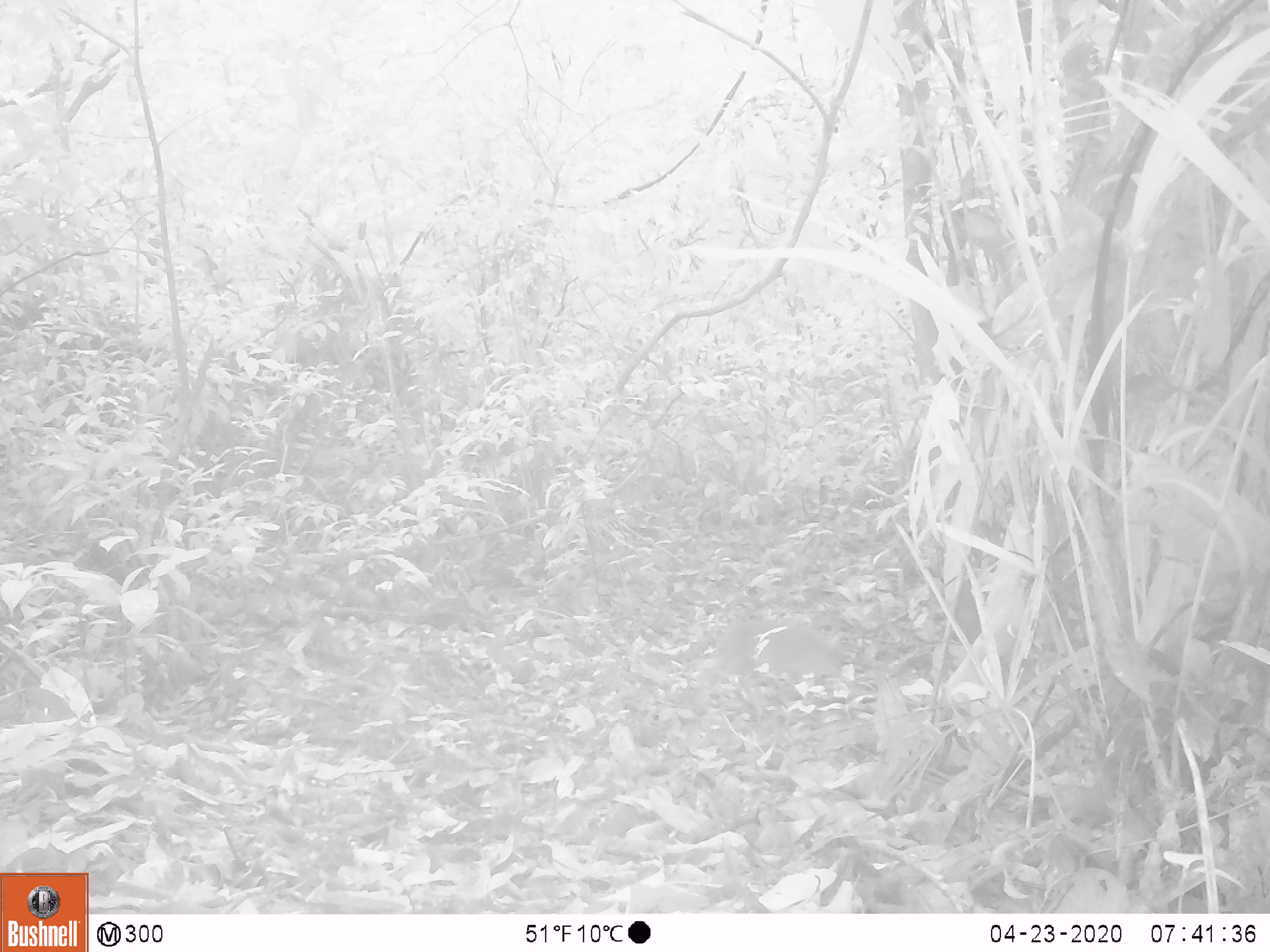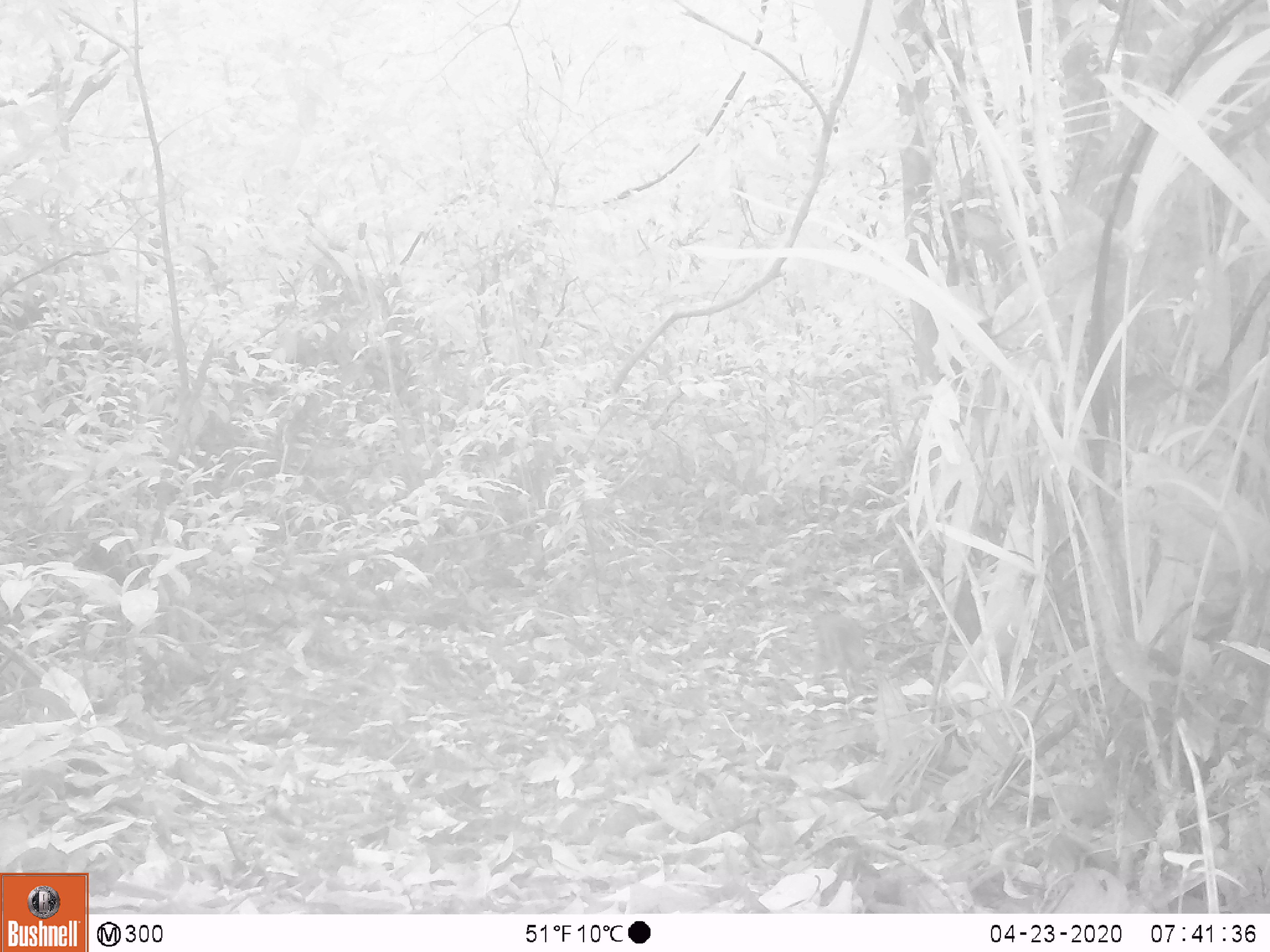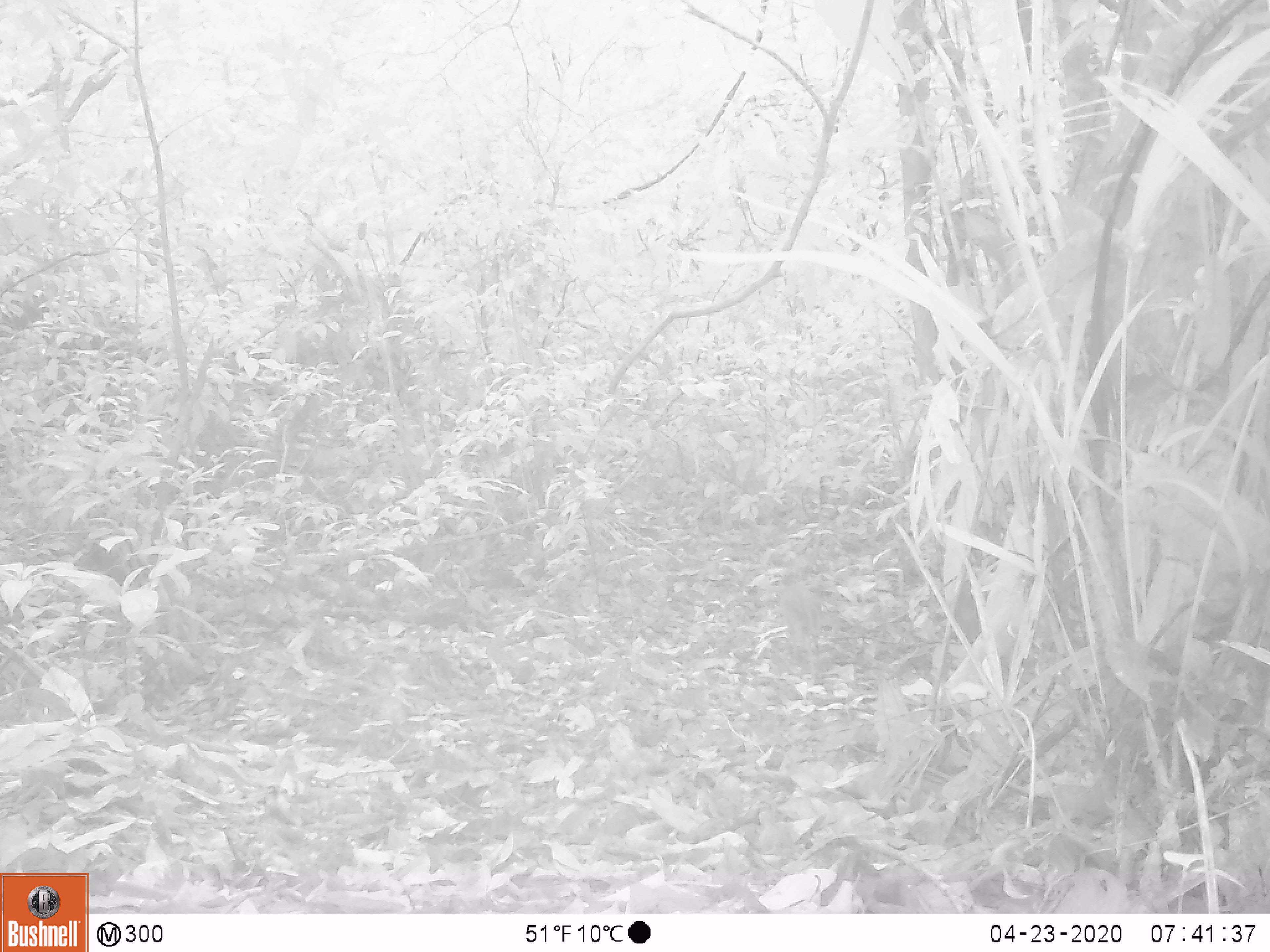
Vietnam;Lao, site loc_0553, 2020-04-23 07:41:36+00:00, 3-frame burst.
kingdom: Animalia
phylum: Chordata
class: Mammalia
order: Artiodactyla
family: Tragulidae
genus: Moschiola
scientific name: Moschiola meminna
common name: chevrotain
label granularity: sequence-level